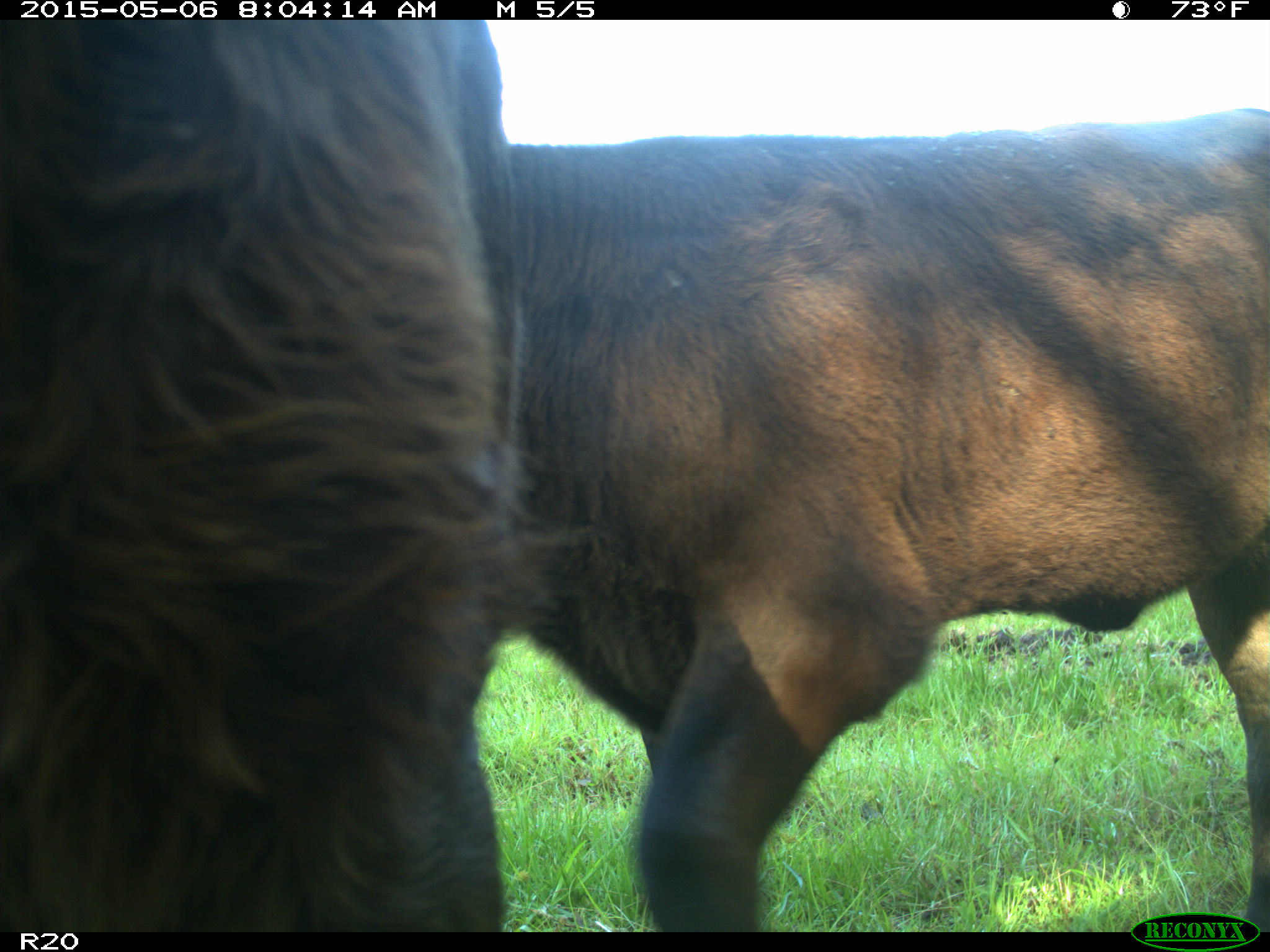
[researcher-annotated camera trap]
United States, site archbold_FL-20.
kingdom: Animalia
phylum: Chordata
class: Mammalia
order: Artiodactyla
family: Bovidae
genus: Bos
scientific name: Bos taurus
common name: domestic cow